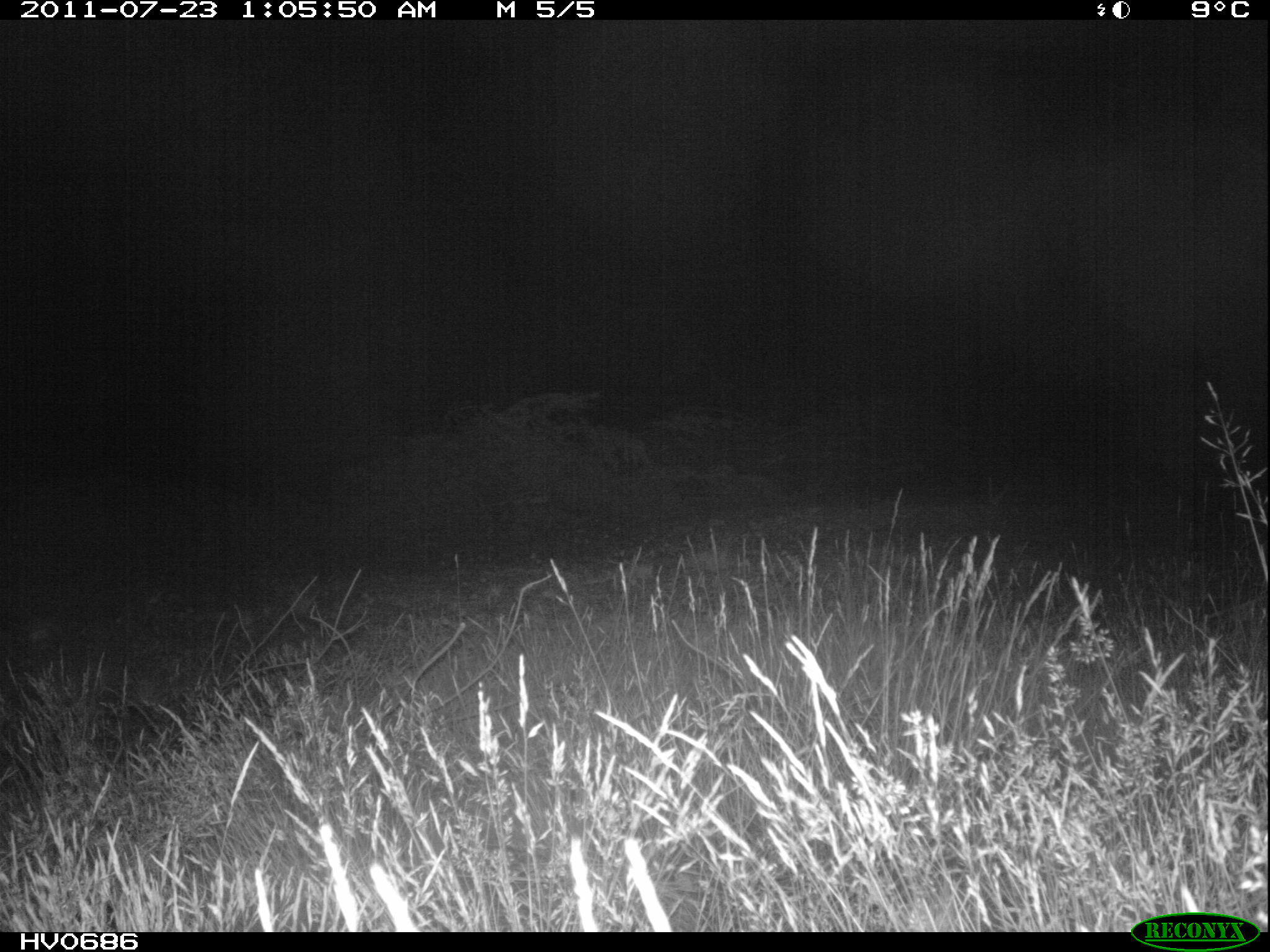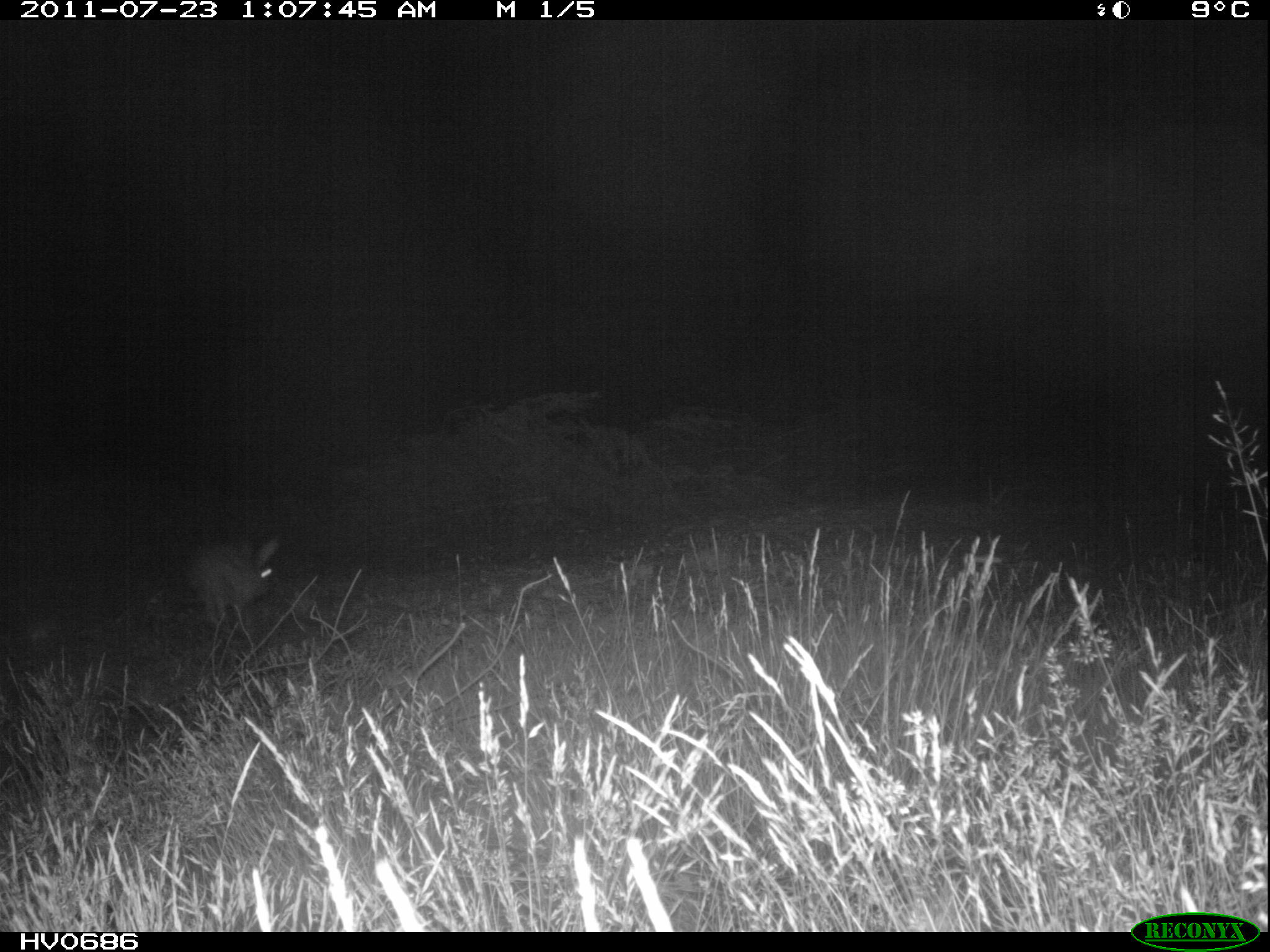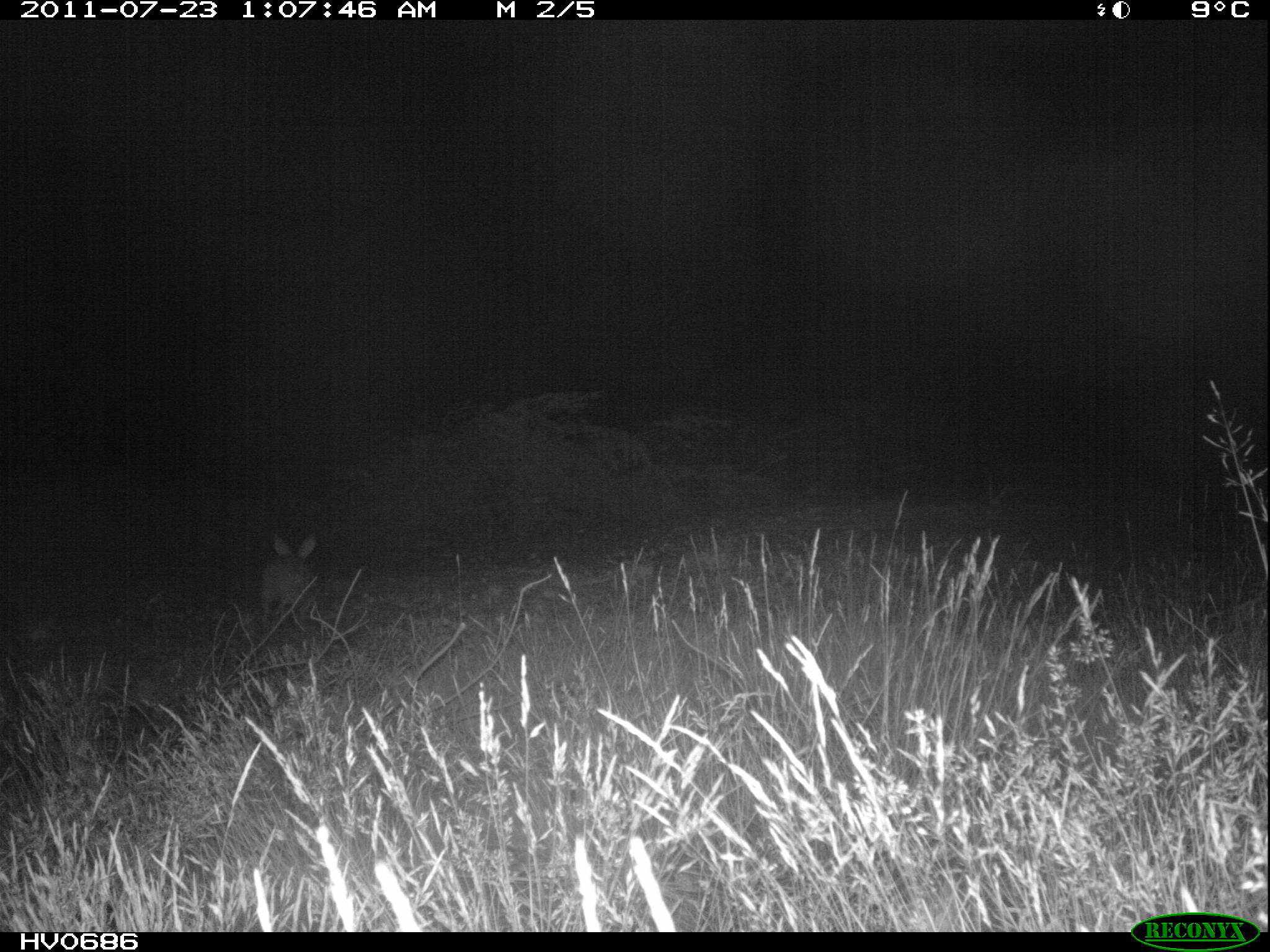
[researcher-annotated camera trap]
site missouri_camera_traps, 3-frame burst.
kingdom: Animalia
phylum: Chordata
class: Mammalia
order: Lagomorpha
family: Leporidae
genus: Lepus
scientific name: Lepus europaeus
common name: european hare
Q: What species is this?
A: European hare (Lepus europaeus).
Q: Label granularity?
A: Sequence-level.